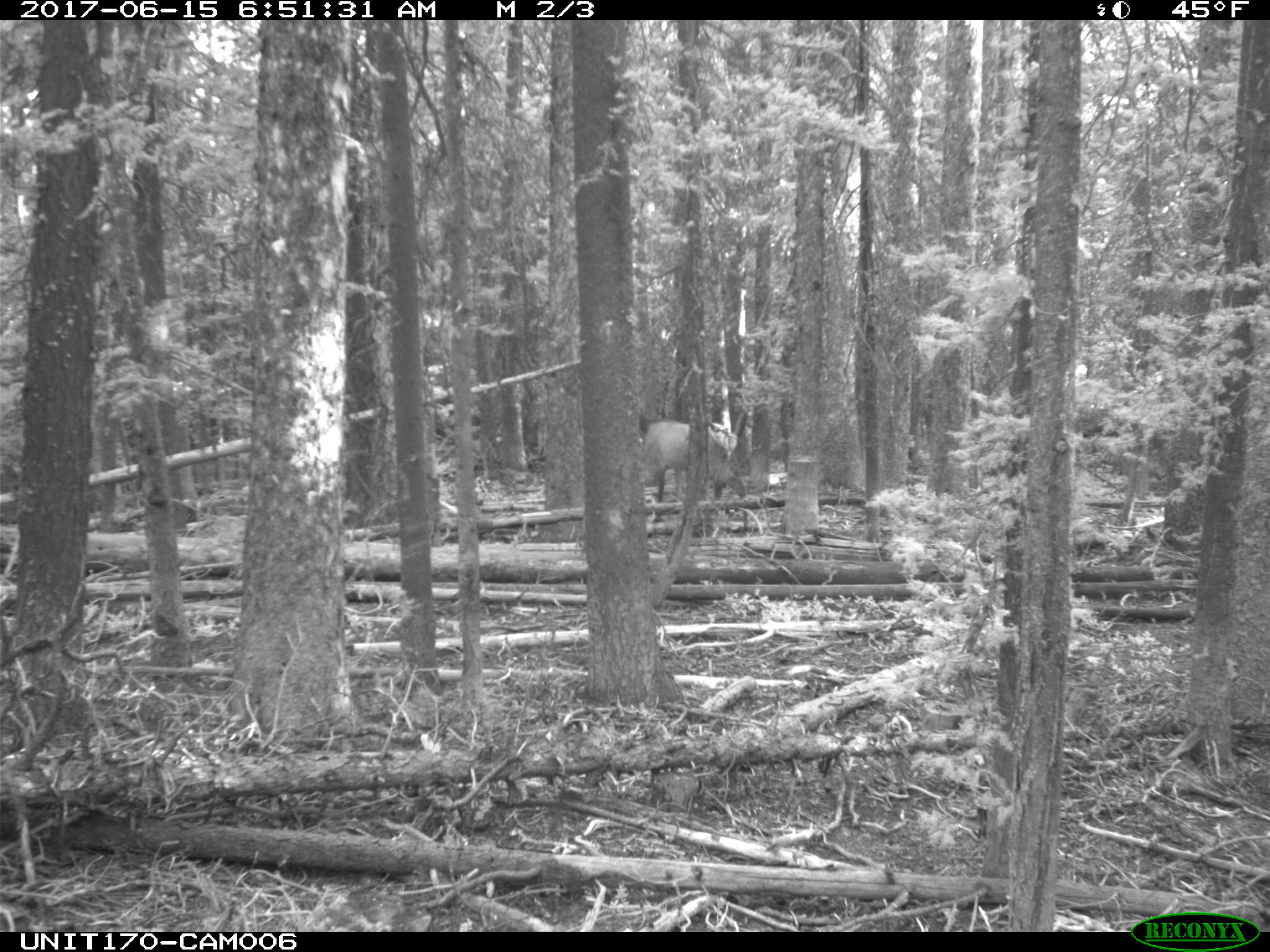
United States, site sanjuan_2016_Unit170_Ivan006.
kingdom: Animalia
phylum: Chordata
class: Mammalia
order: Artiodactyla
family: Cervidae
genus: Cervus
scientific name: Cervus elaphus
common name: red deer